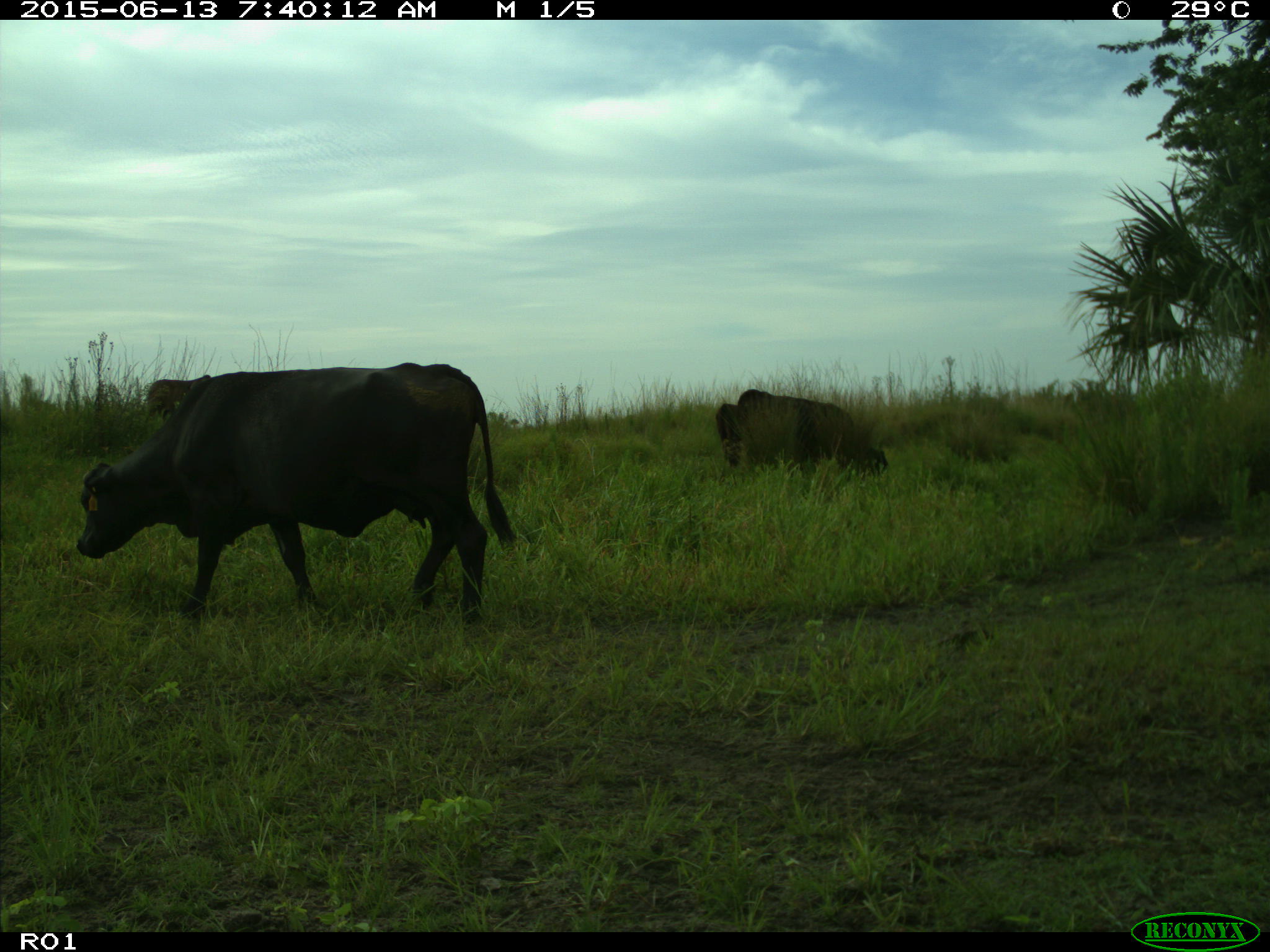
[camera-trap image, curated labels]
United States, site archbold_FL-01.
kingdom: Animalia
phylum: Chordata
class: Mammalia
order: Artiodactyla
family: Bovidae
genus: Bos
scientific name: Bos taurus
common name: domestic cow